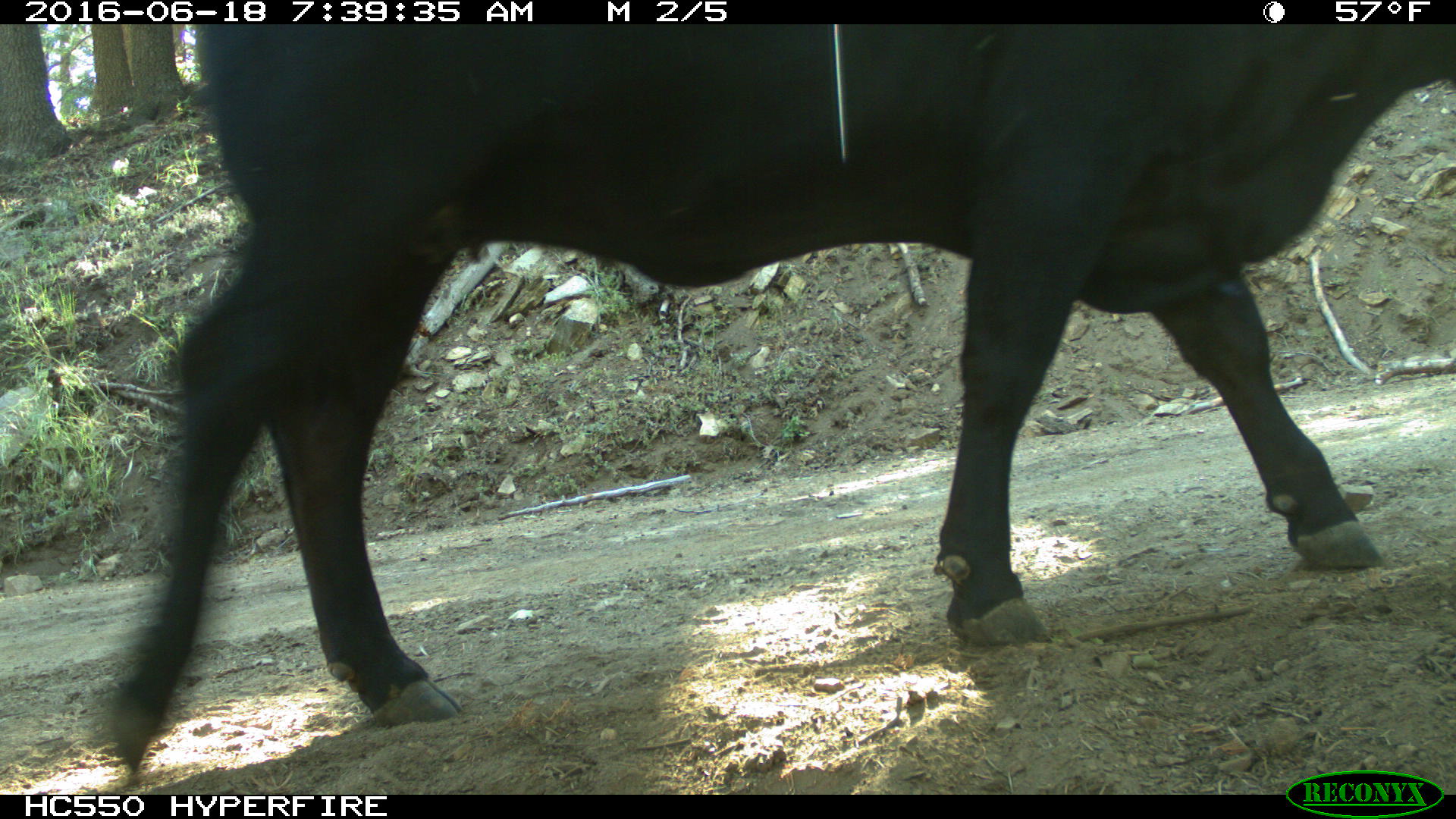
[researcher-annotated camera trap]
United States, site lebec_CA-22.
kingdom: Animalia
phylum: Chordata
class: Mammalia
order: Artiodactyla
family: Bovidae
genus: Bos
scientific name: Bos taurus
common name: domestic cow